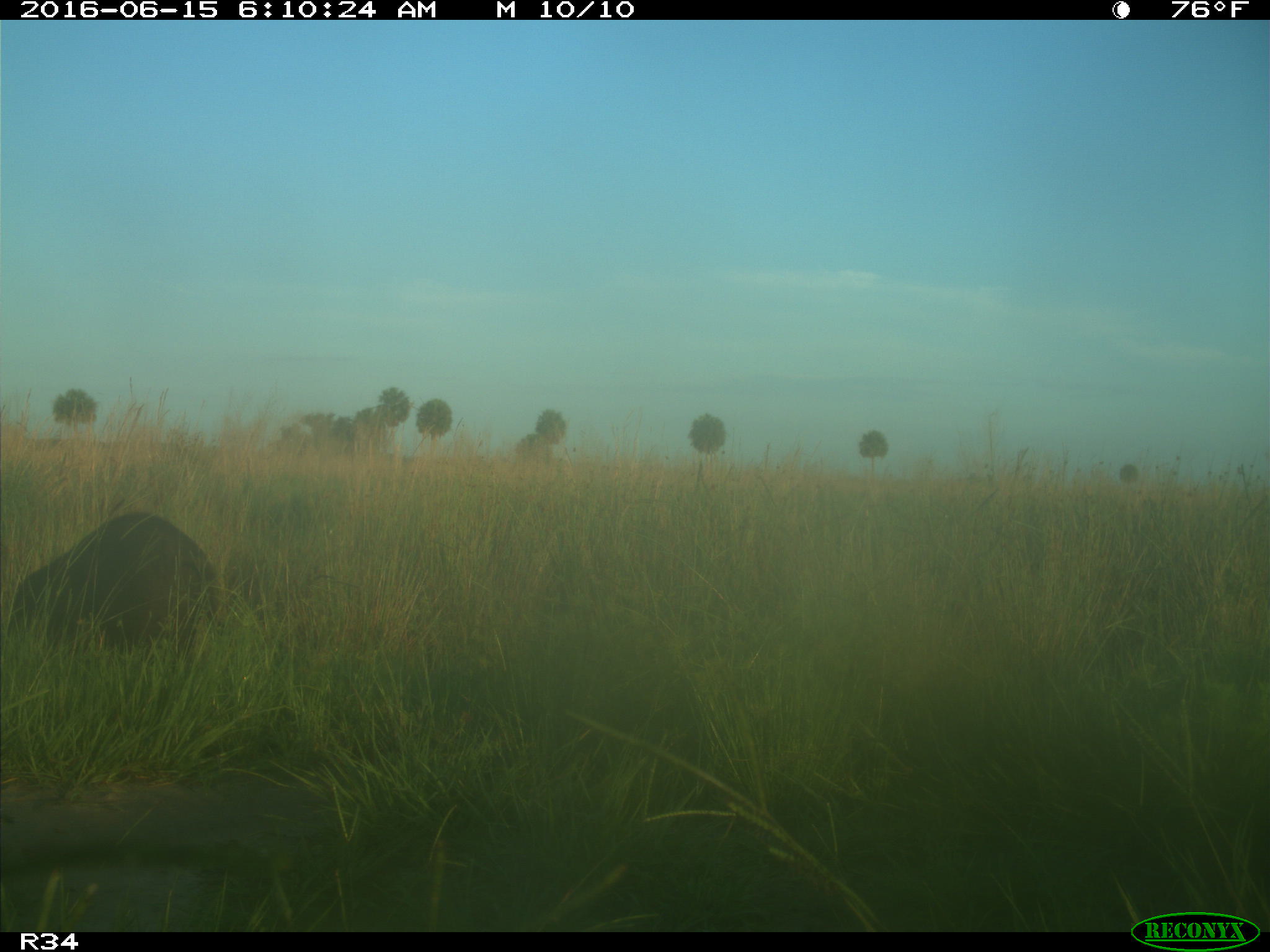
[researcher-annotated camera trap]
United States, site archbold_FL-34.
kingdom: Animalia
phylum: Chordata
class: Mammalia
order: Artiodactyla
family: Suidae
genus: Sus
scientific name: Sus scrofa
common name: wild boar